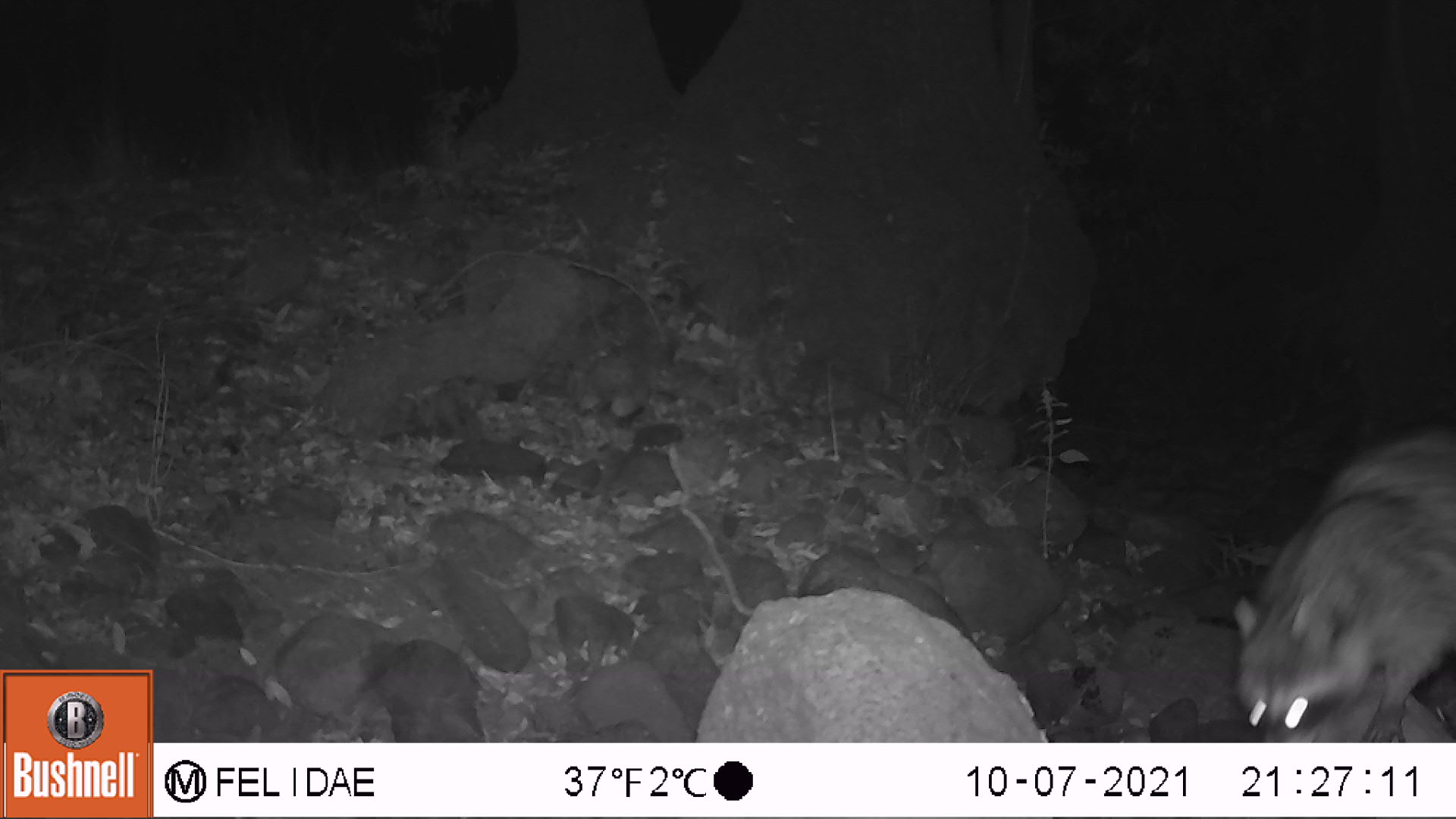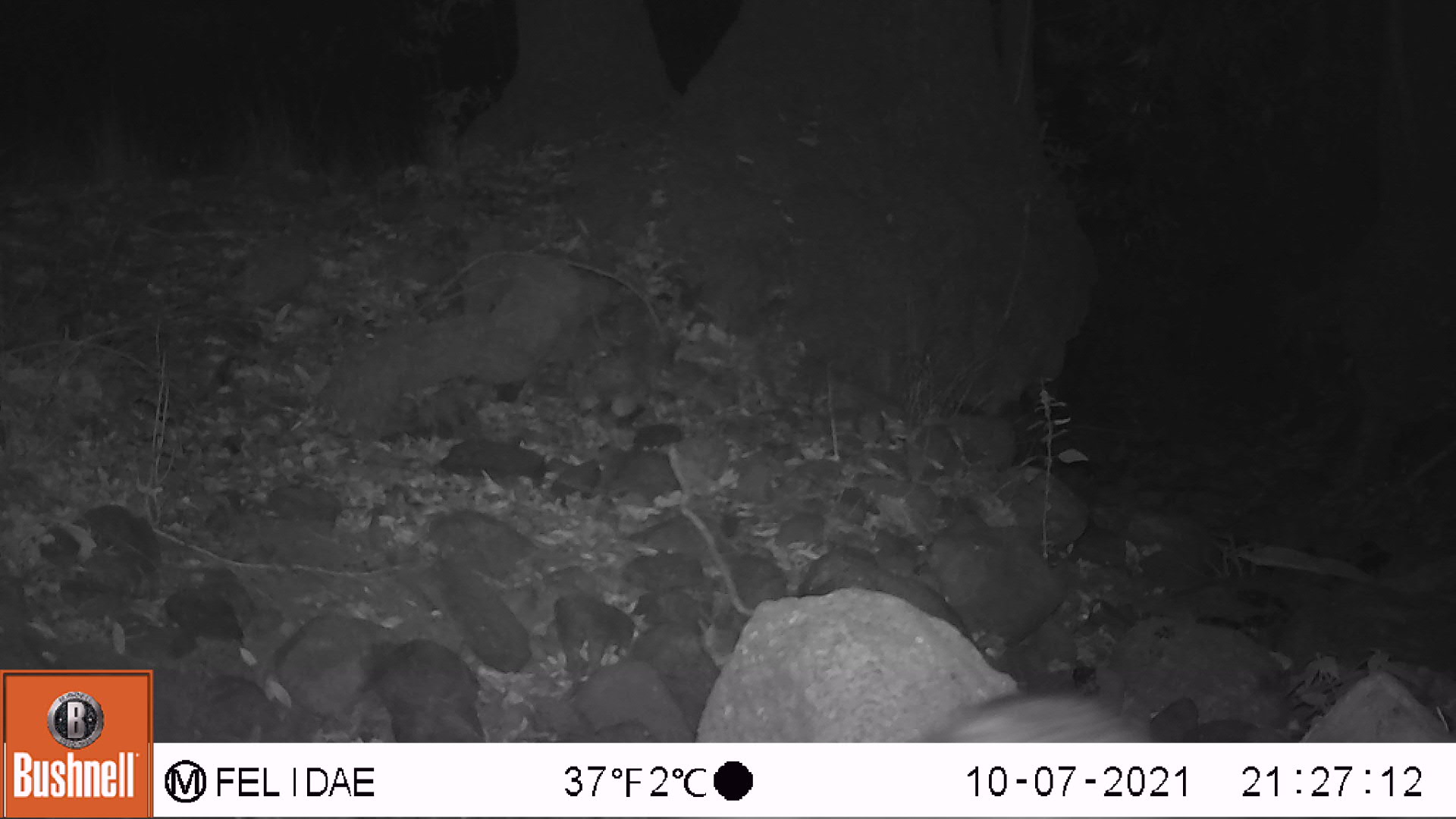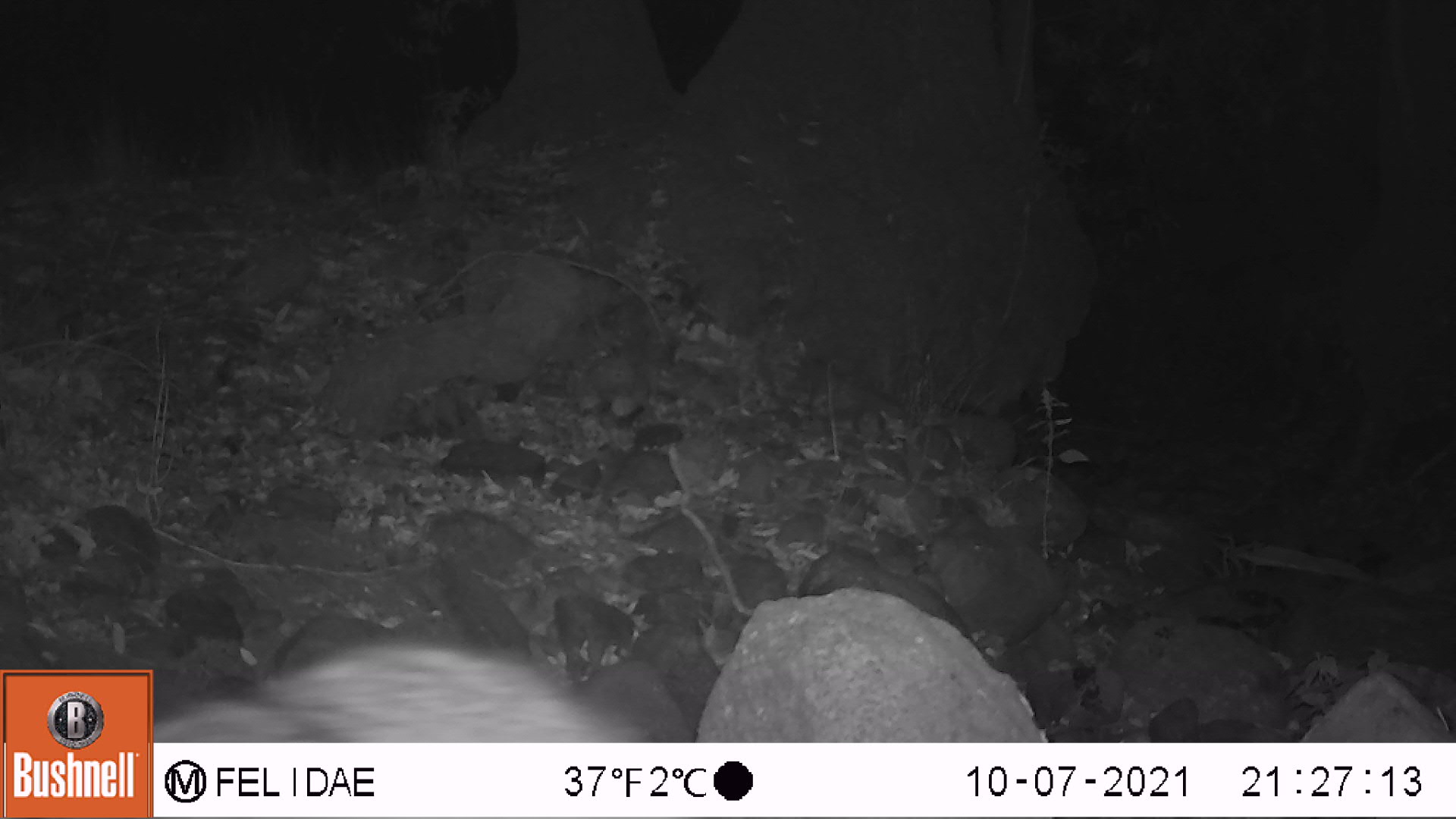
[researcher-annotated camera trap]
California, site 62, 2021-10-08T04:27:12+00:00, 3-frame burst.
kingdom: Animalia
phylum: Chordata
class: Mammalia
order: Carnivora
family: Procyonidae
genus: Procyon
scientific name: Procyon lotor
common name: raccoon